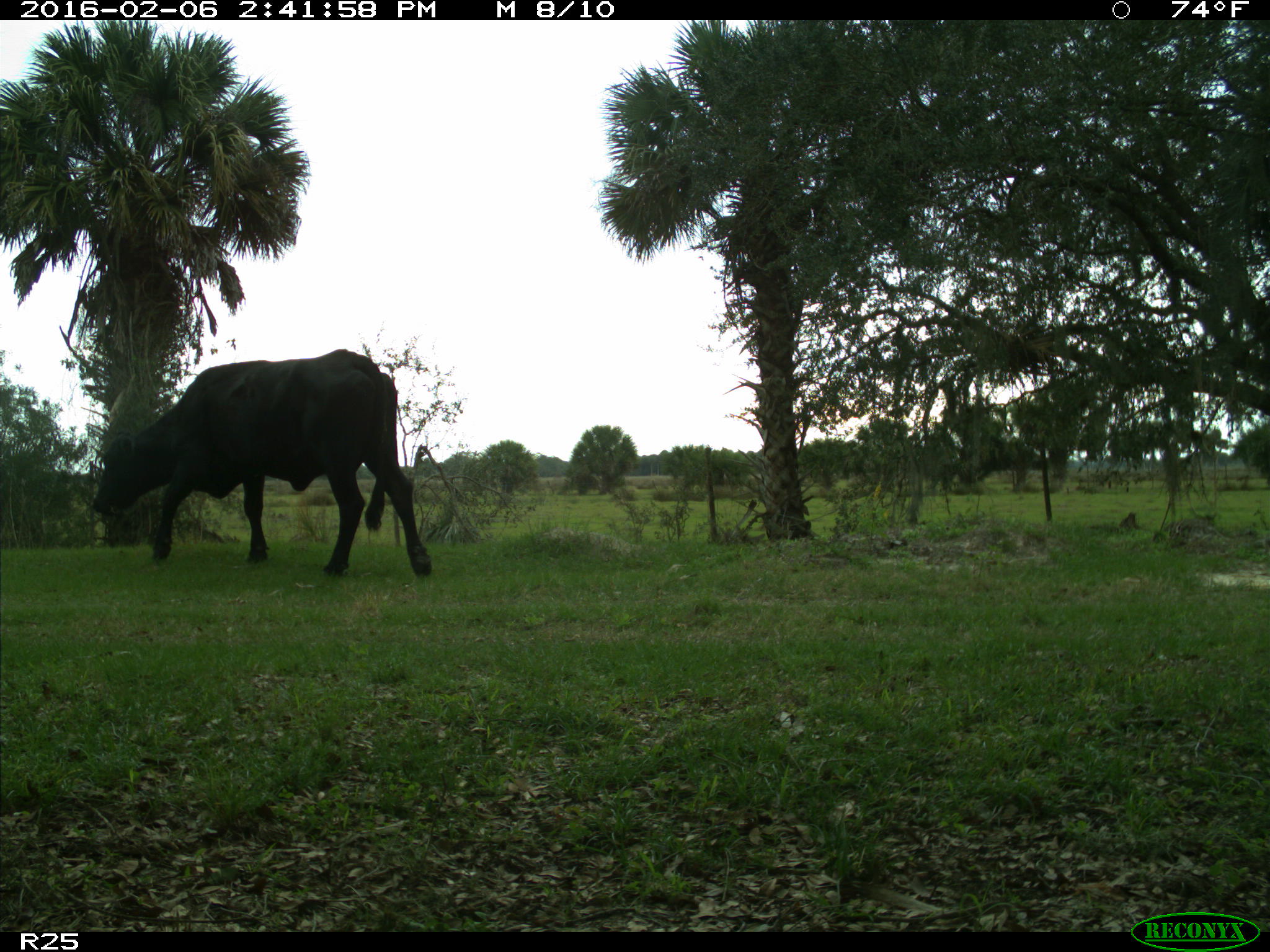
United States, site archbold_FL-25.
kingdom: Animalia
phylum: Chordata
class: Mammalia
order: Artiodactyla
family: Bovidae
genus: Bos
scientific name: Bos taurus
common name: domestic cow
Bos taurus (domestic cow).